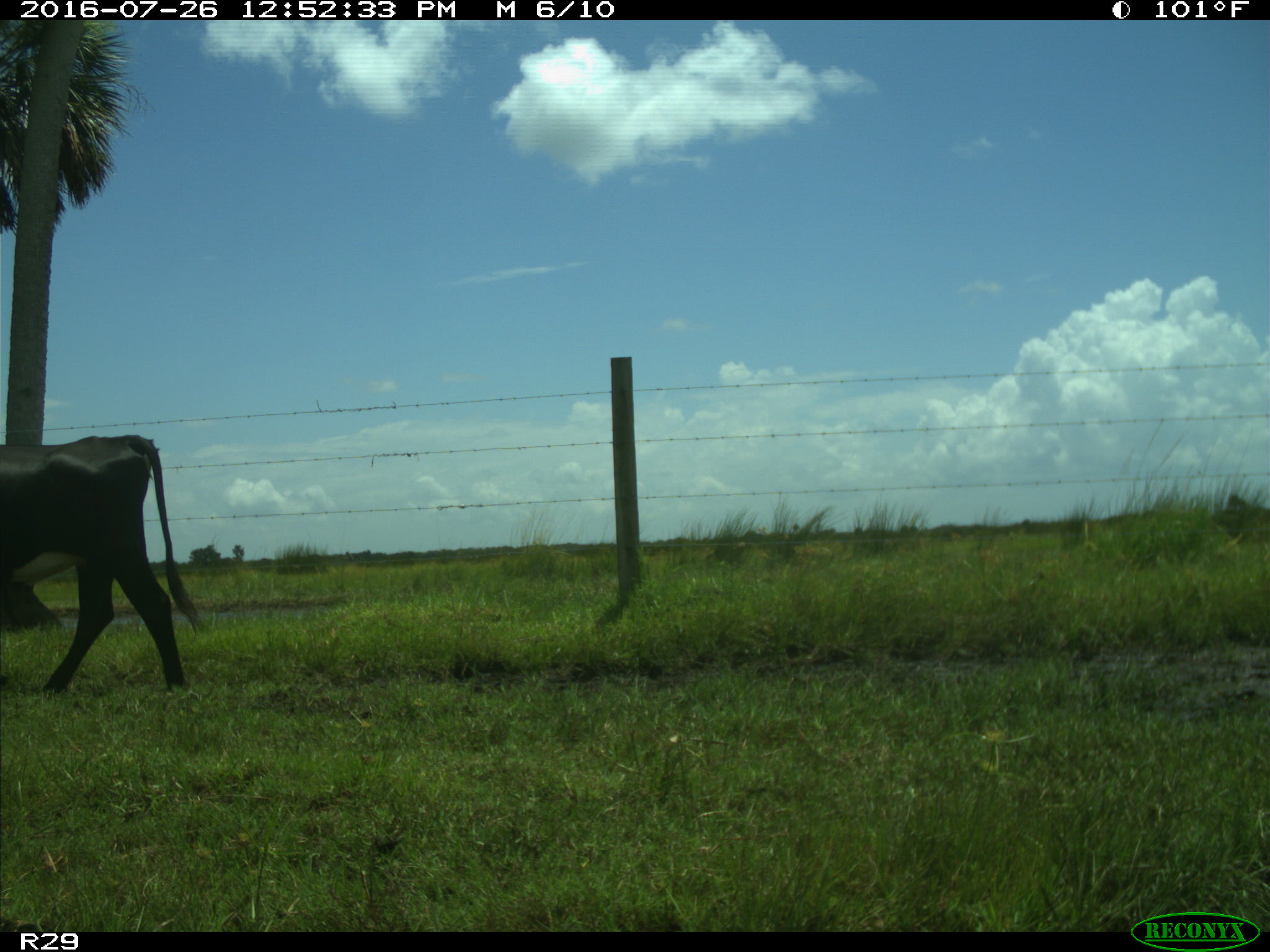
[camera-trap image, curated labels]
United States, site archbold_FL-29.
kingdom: Animalia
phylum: Chordata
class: Mammalia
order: Artiodactyla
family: Bovidae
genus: Bos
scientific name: Bos taurus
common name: domestic cow